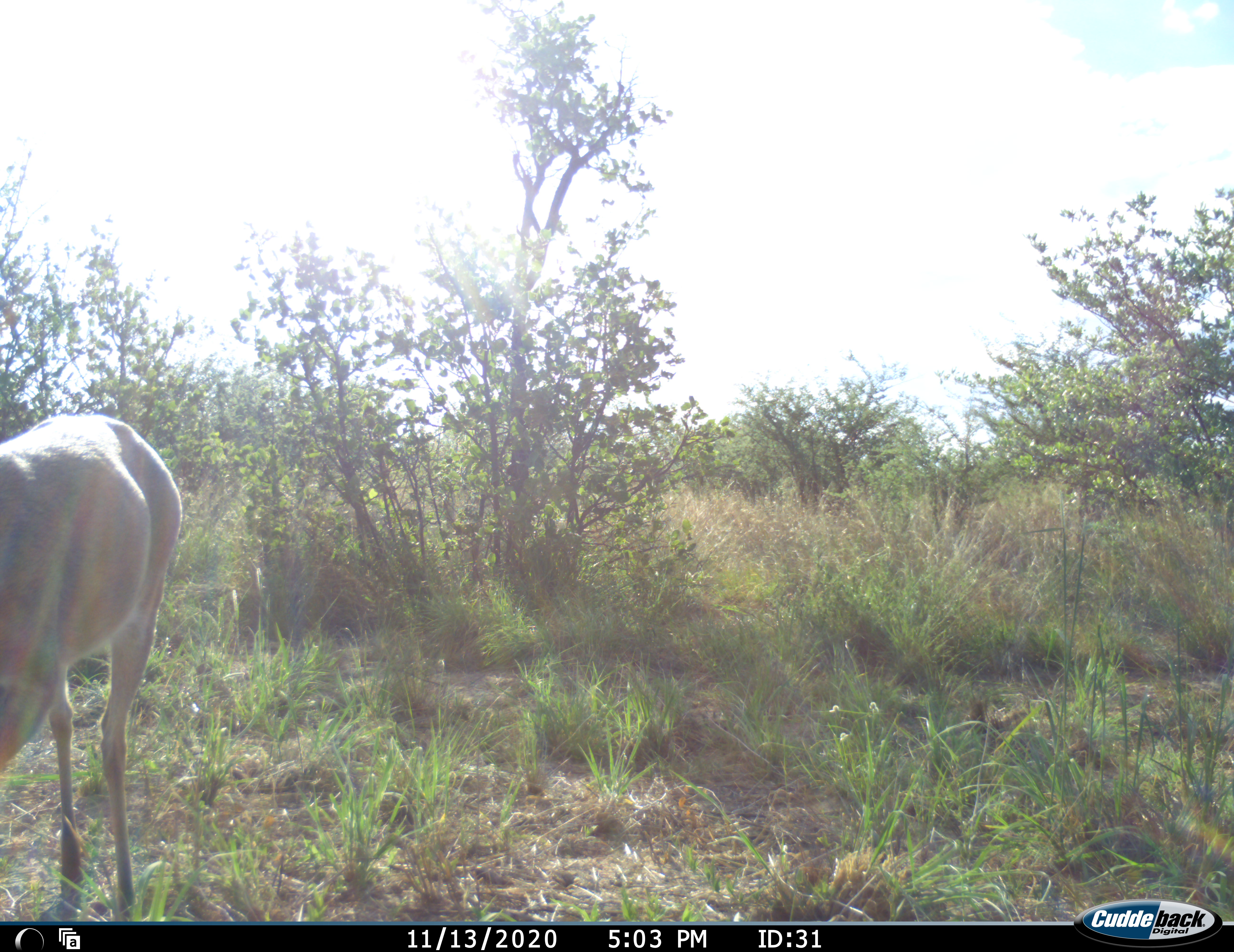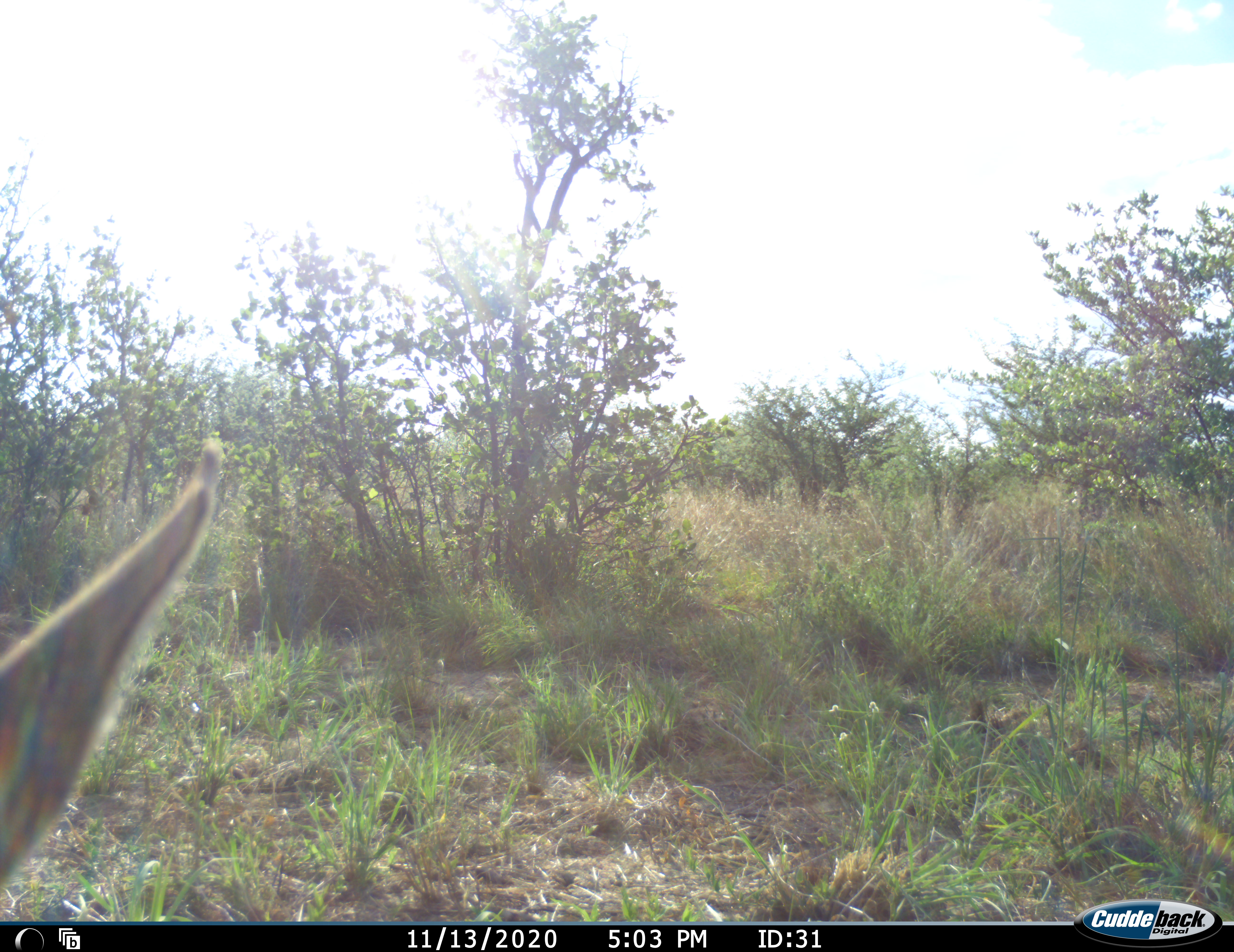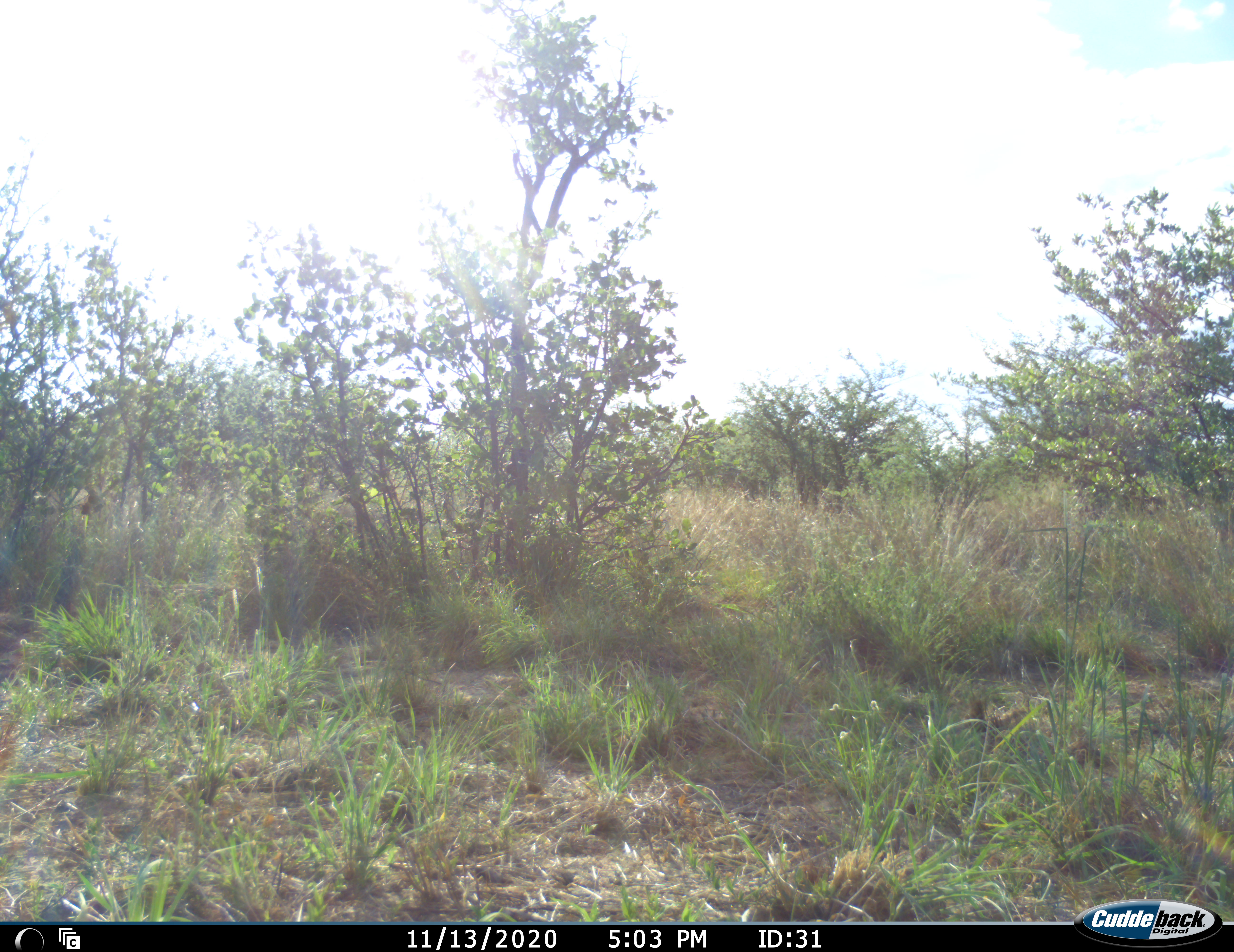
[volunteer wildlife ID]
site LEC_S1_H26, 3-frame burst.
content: unidentified animal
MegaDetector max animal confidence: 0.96